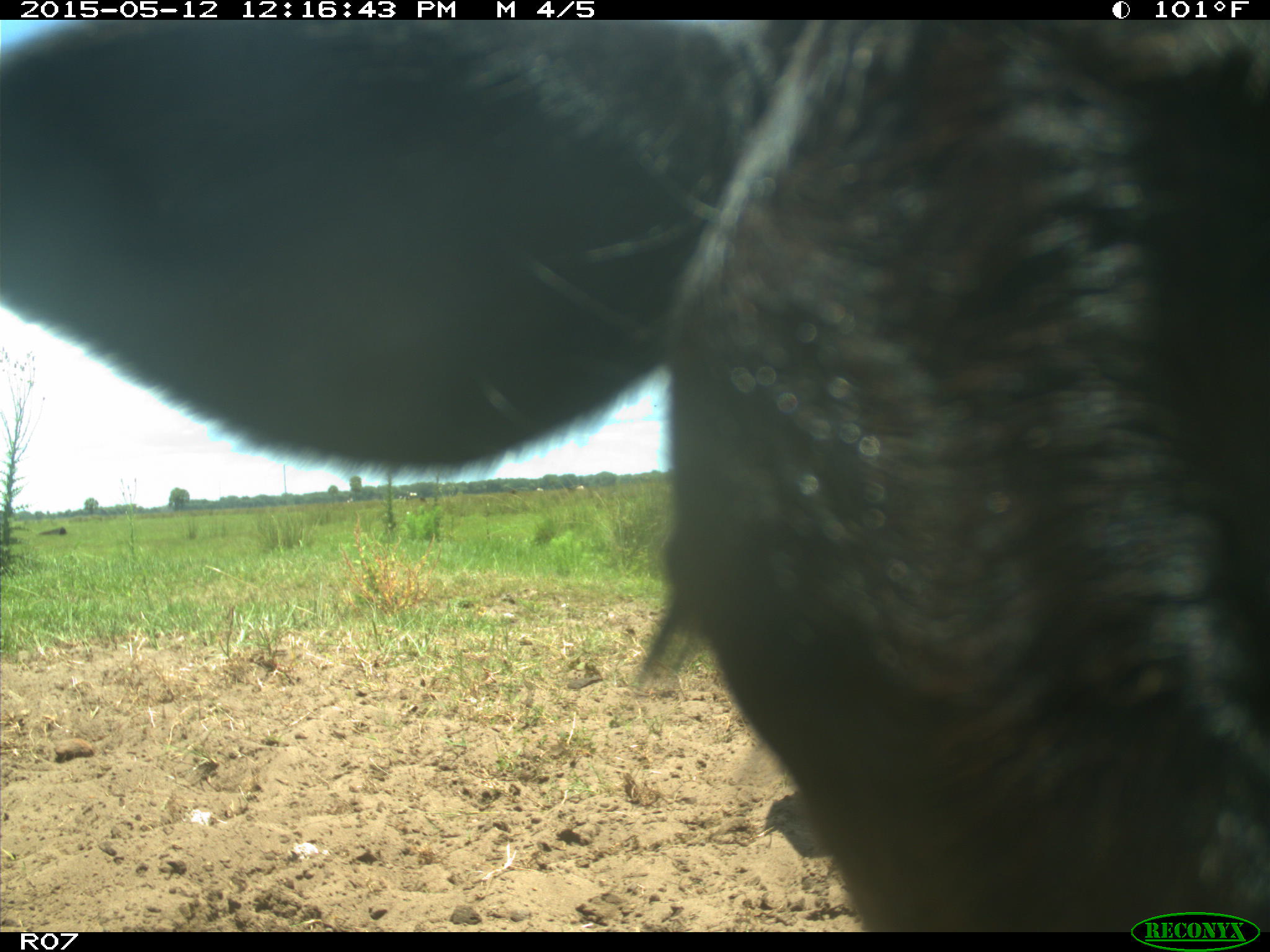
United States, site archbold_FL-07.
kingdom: Animalia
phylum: Chordata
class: Mammalia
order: Artiodactyla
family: Bovidae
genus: Bos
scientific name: Bos taurus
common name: domestic cow